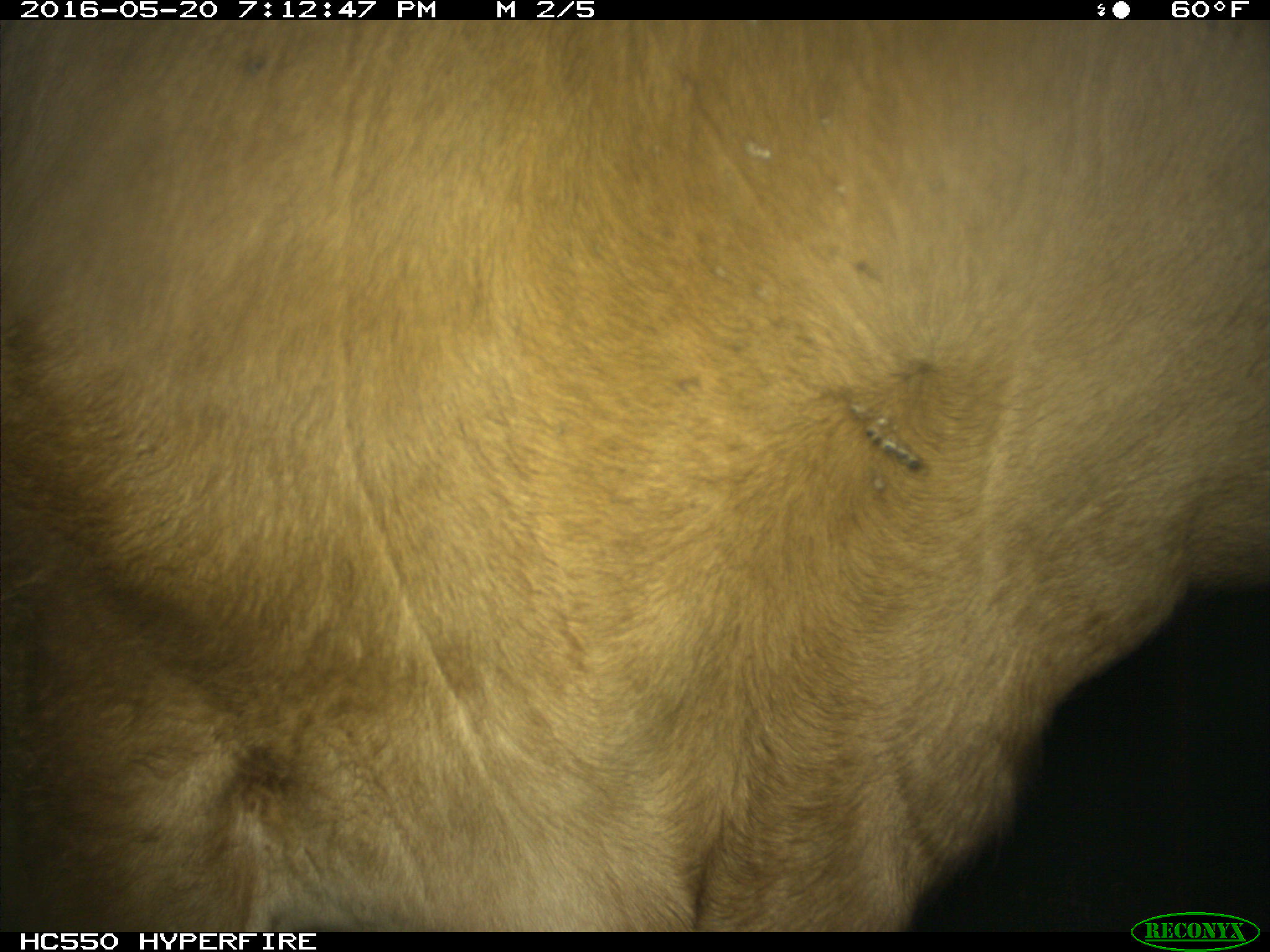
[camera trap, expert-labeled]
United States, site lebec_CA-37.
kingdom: Animalia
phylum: Chordata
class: Mammalia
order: Artiodactyla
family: Bovidae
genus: Bos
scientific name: Bos taurus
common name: domestic cow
Bos taurus (domestic cow).